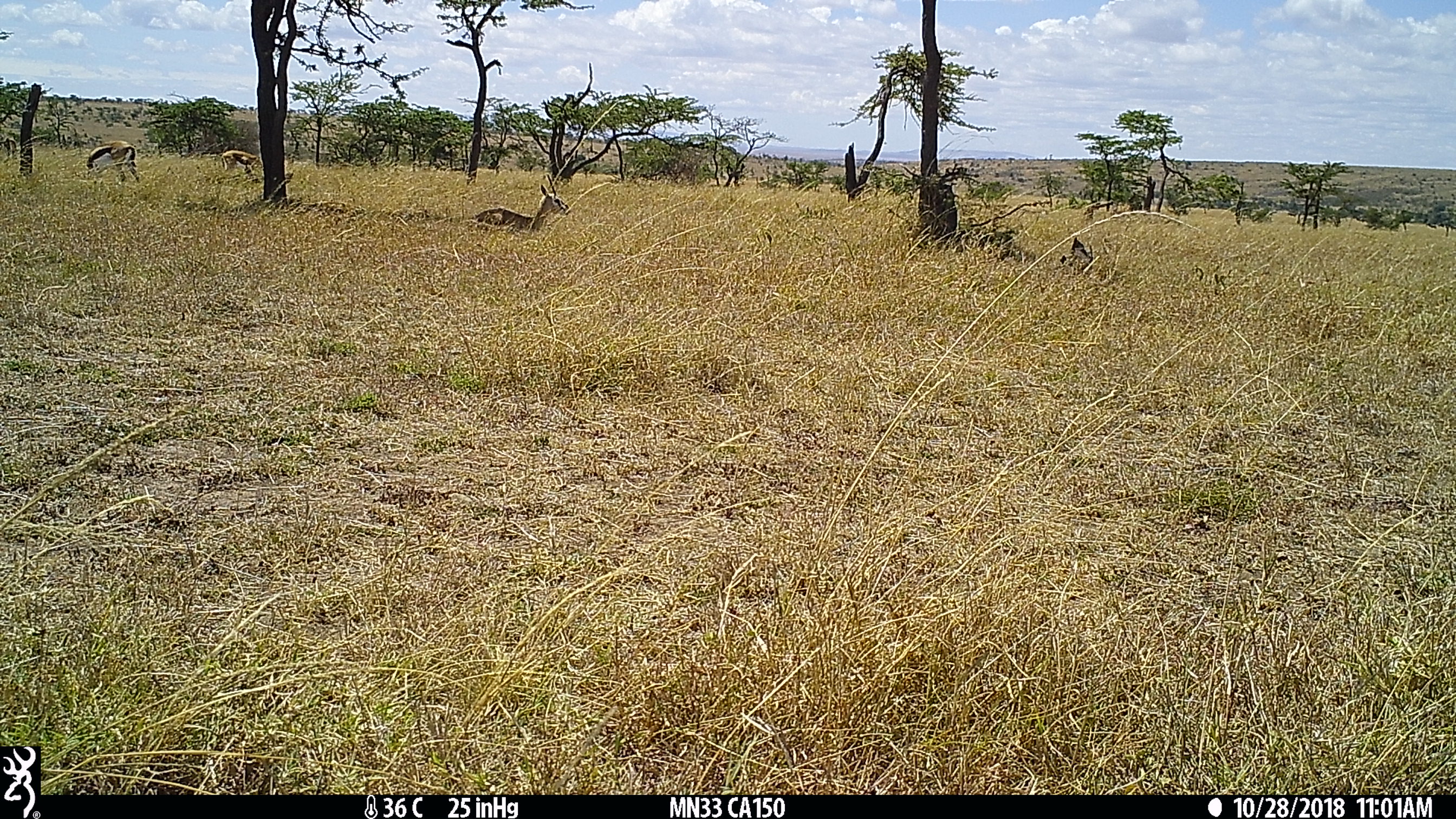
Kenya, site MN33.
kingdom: Animalia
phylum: Chordata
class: Mammalia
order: Artiodactyla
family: Bovidae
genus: Eudorcas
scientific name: Eudorcas thomsonii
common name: thomon's gazelle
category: gazelle thomsons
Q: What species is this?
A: Gazelle thomsons (thomon's gazelle) (Eudorcas thomsonii).